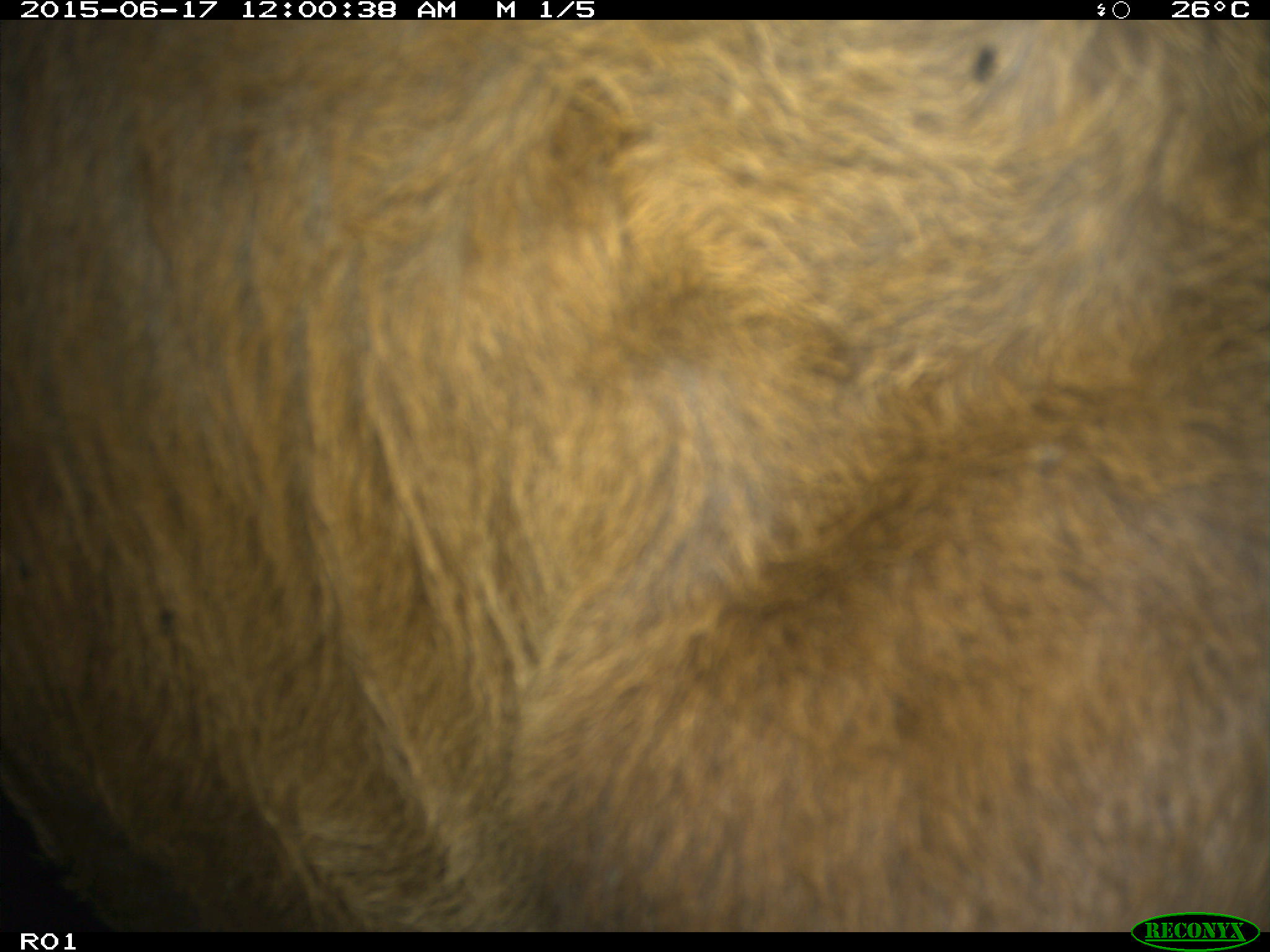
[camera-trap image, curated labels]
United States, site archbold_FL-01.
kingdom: Animalia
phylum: Chordata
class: Mammalia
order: Artiodactyla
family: Bovidae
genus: Bos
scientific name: Bos taurus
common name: domestic cow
Bos taurus (domestic cow).